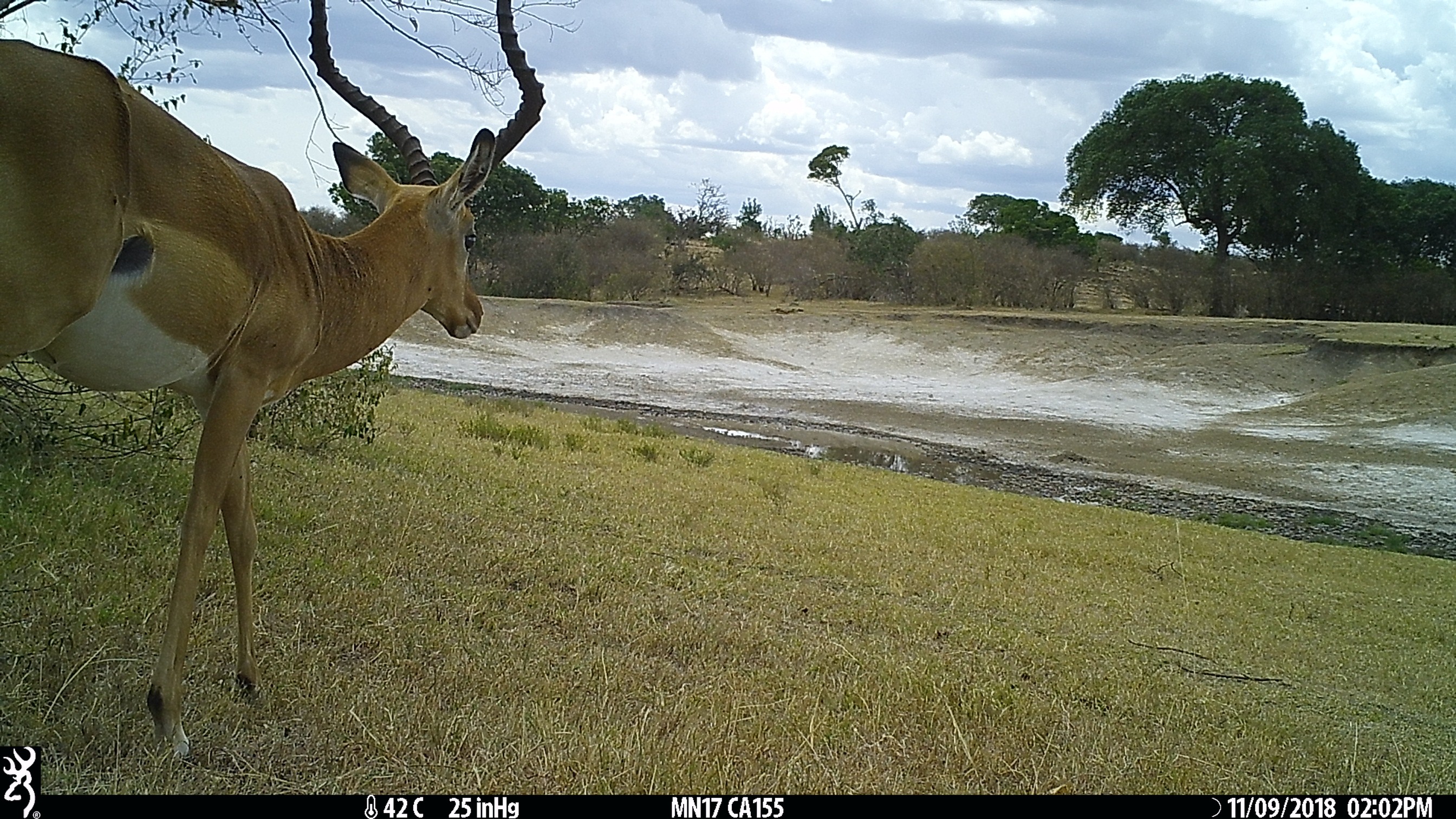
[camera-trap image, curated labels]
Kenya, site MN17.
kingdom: Animalia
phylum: Chordata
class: Mammalia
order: Artiodactyla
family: Bovidae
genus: Aepyceros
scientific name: Aepyceros melampus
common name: impala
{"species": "impala (Aepyceros melampus)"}